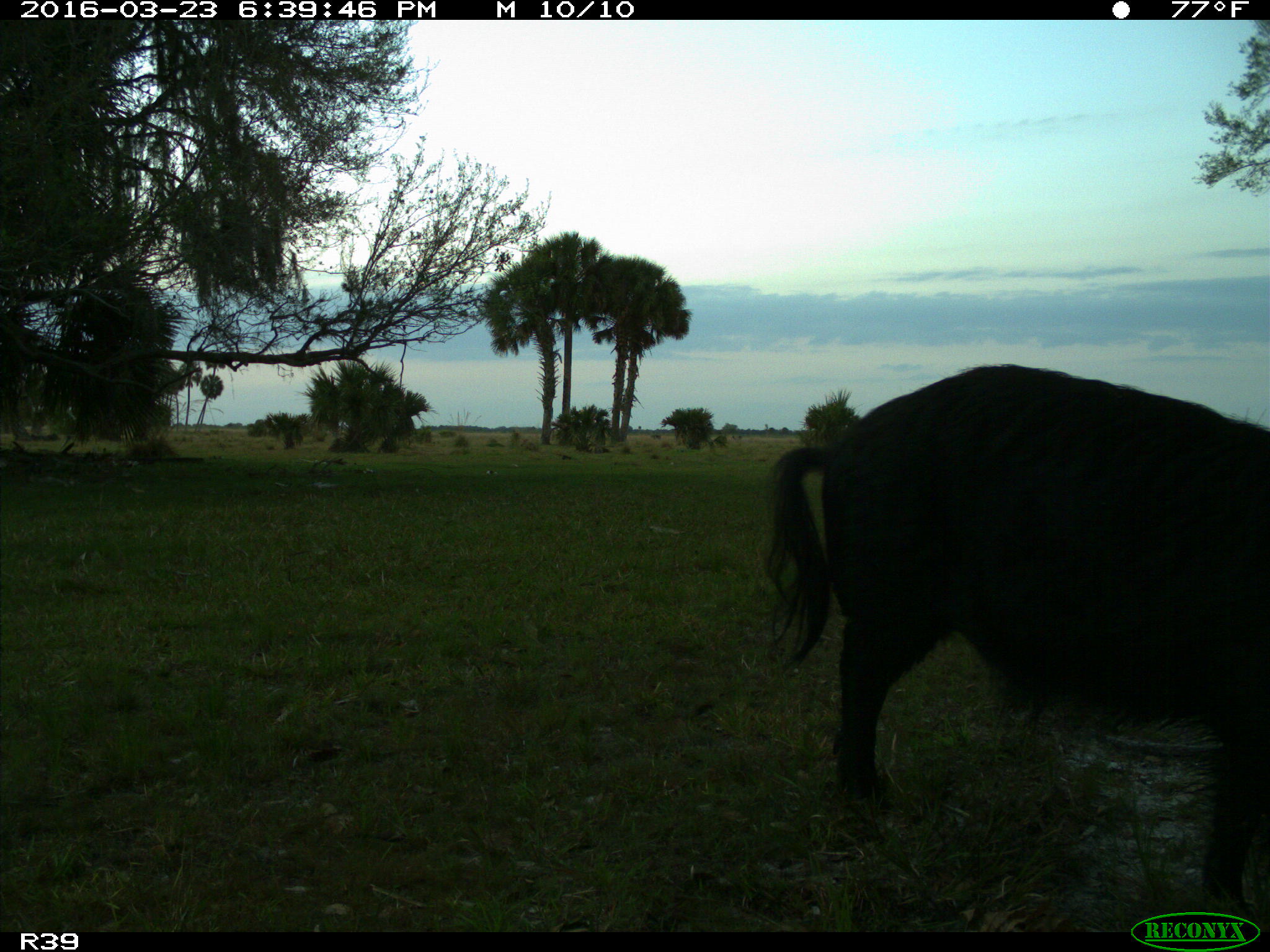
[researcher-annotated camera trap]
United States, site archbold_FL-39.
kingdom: Animalia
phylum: Chordata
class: Mammalia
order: Artiodactyla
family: Suidae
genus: Sus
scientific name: Sus scrofa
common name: wild boar